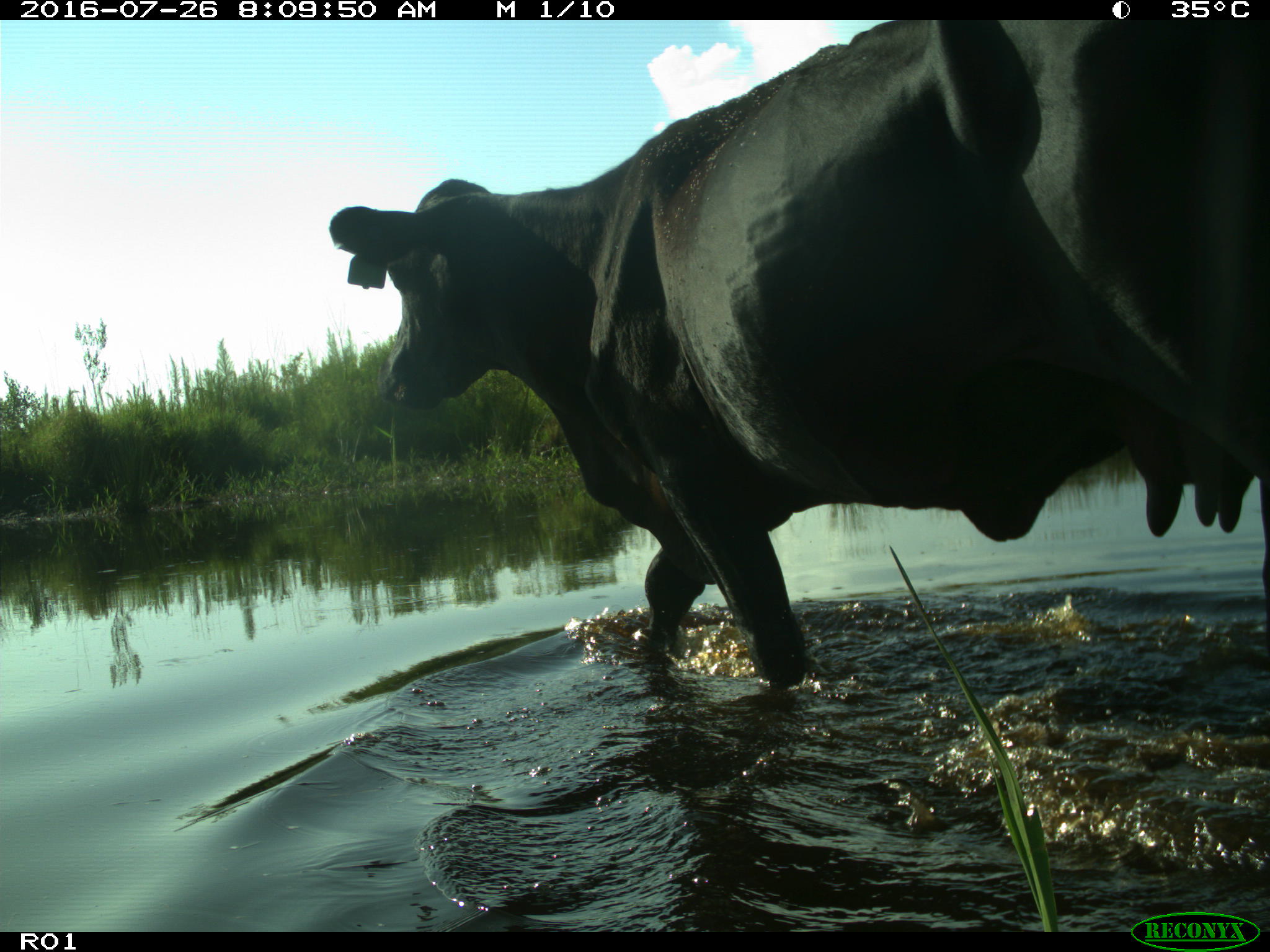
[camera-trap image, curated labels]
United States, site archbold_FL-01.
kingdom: Animalia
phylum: Chordata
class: Mammalia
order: Artiodactyla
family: Bovidae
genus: Bos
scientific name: Bos taurus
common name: domestic cow